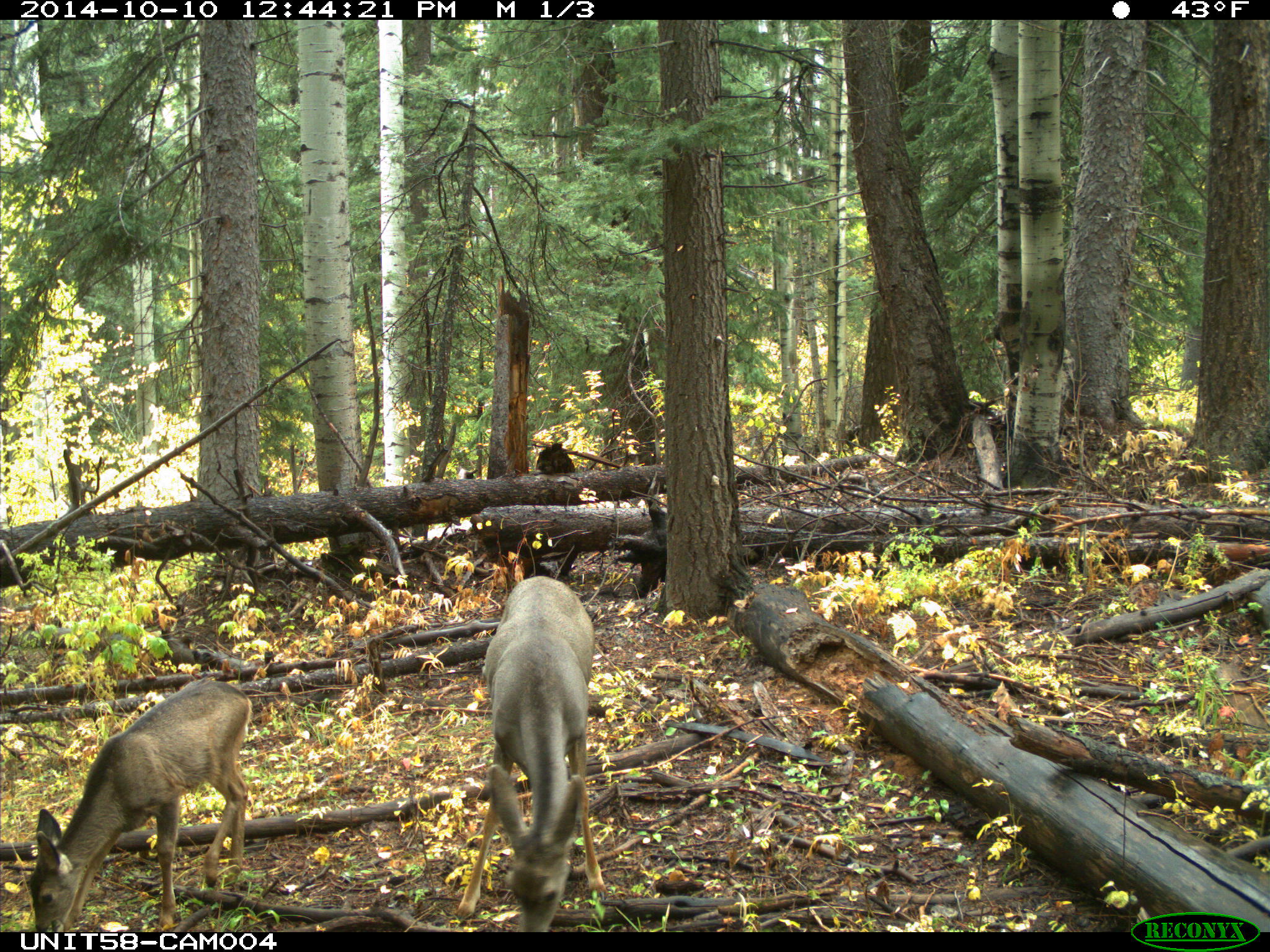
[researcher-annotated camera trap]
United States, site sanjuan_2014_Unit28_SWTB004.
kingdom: Animalia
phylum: Chordata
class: Mammalia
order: Artiodactyla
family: Cervidae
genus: Odocoileus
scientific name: Odocoileus hemionus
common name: mule deer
Odocoileus hemionus (mule deer).